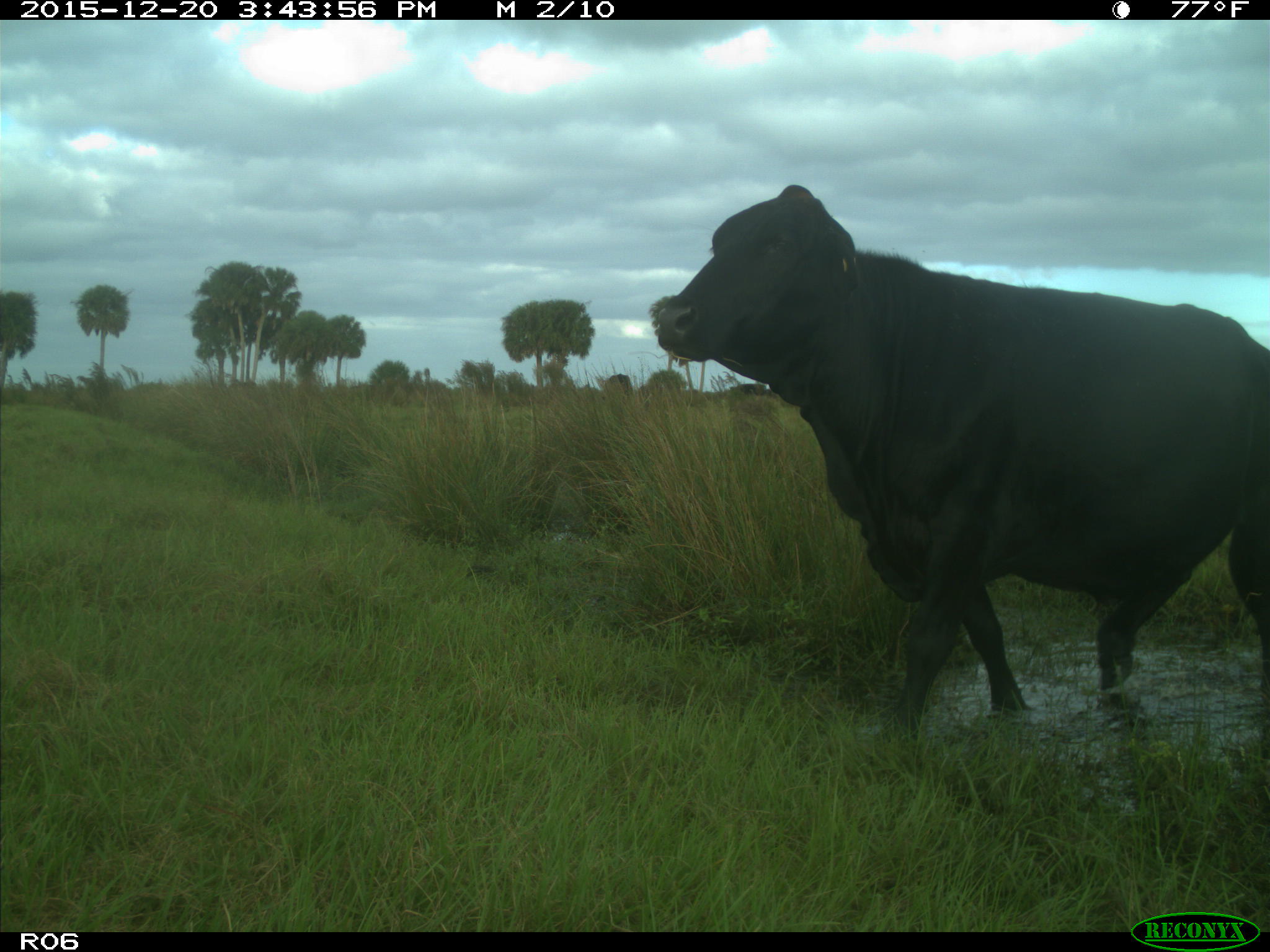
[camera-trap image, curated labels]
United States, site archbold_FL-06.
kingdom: Animalia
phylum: Chordata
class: Mammalia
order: Artiodactyla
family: Bovidae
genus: Bos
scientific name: Bos taurus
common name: domestic cow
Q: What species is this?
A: Bos taurus (domestic cow).